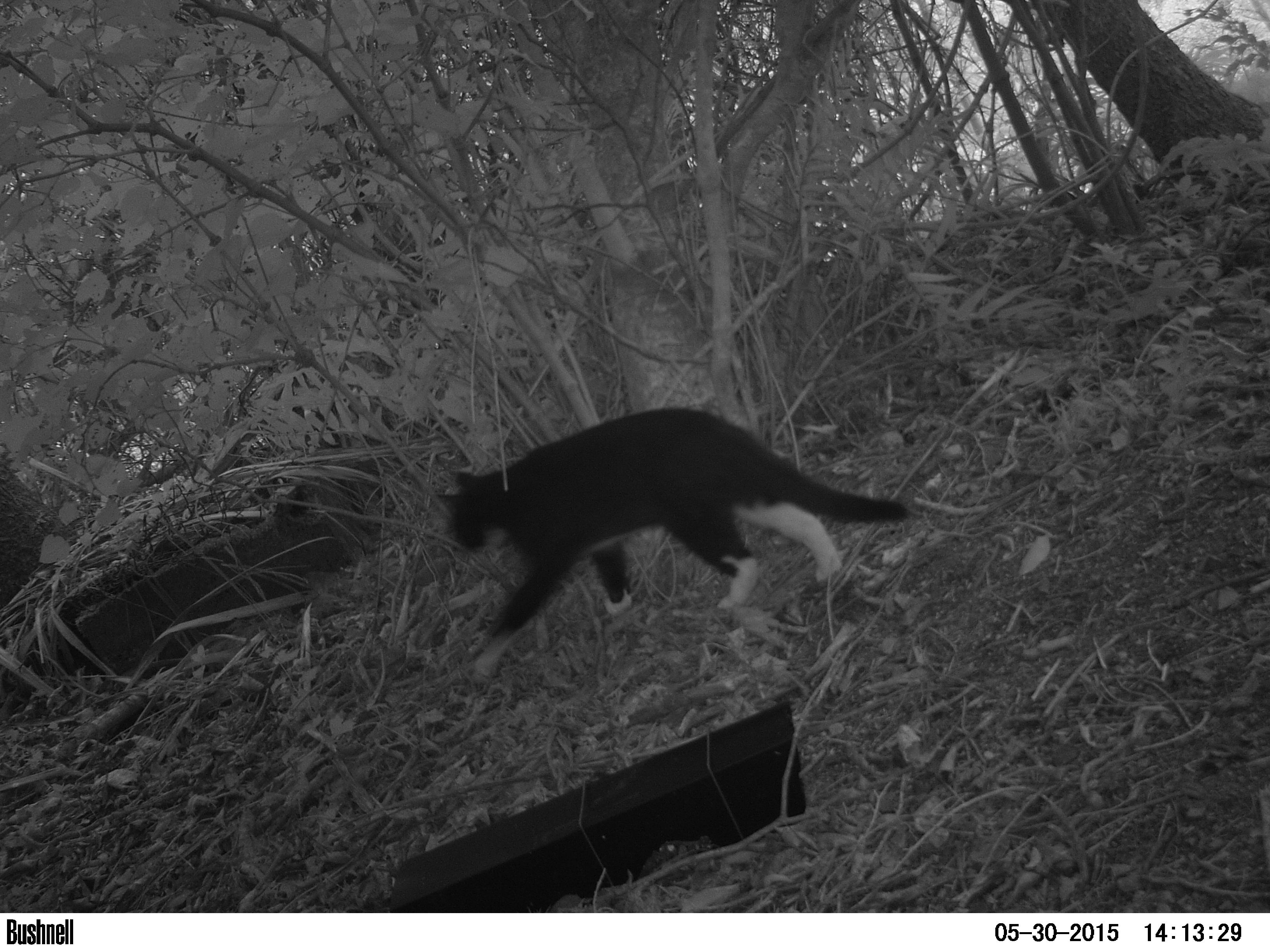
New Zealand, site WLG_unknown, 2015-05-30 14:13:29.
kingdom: Animalia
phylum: Chordata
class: Mammalia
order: Carnivora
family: Felidae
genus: Felis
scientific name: Felis catus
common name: domestic cat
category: cat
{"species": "cat (domestic cat) (Felis catus)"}